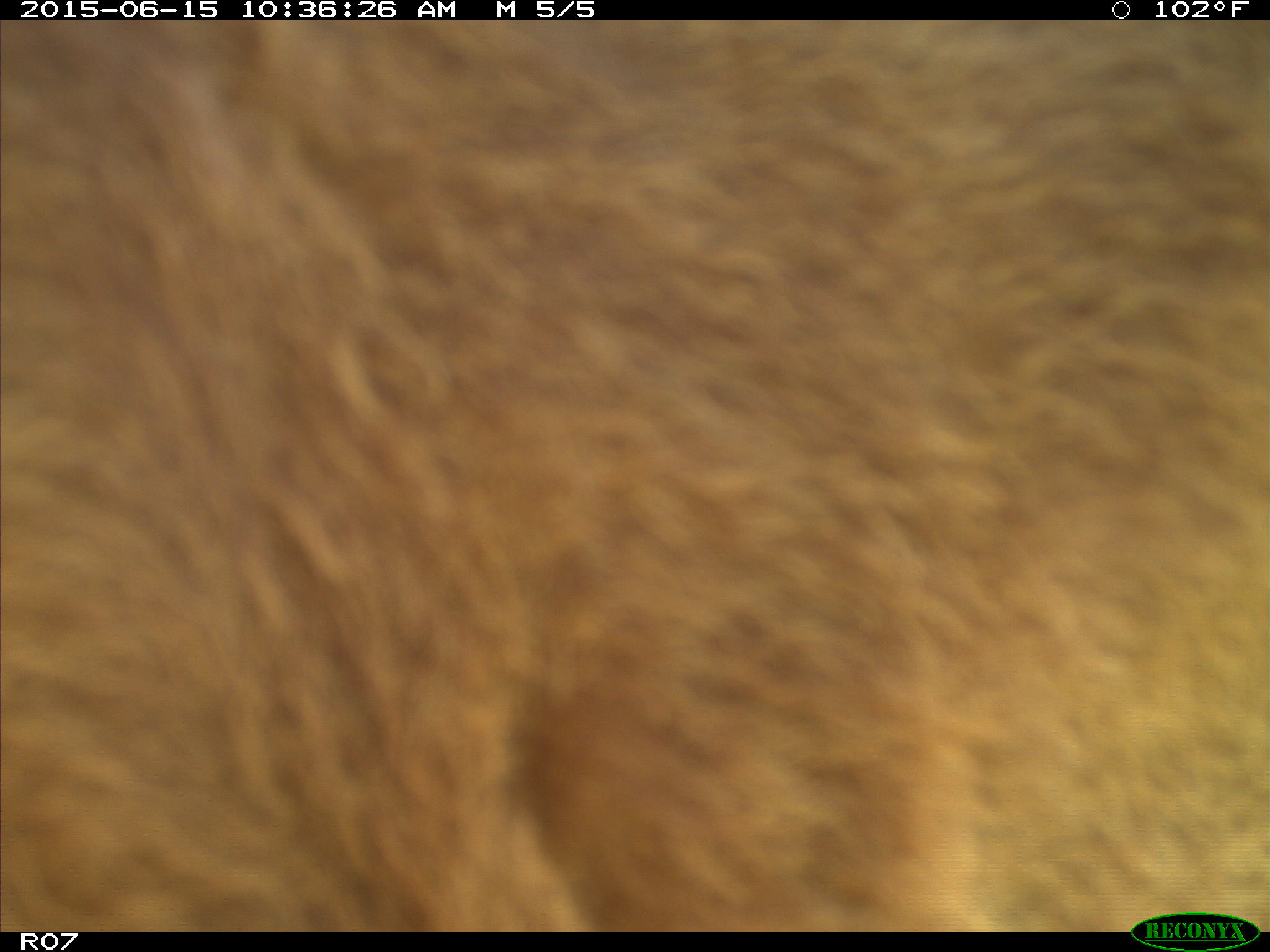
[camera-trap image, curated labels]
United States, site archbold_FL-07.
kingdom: Animalia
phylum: Chordata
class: Mammalia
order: Artiodactyla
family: Bovidae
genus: Bos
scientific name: Bos taurus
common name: domestic cow